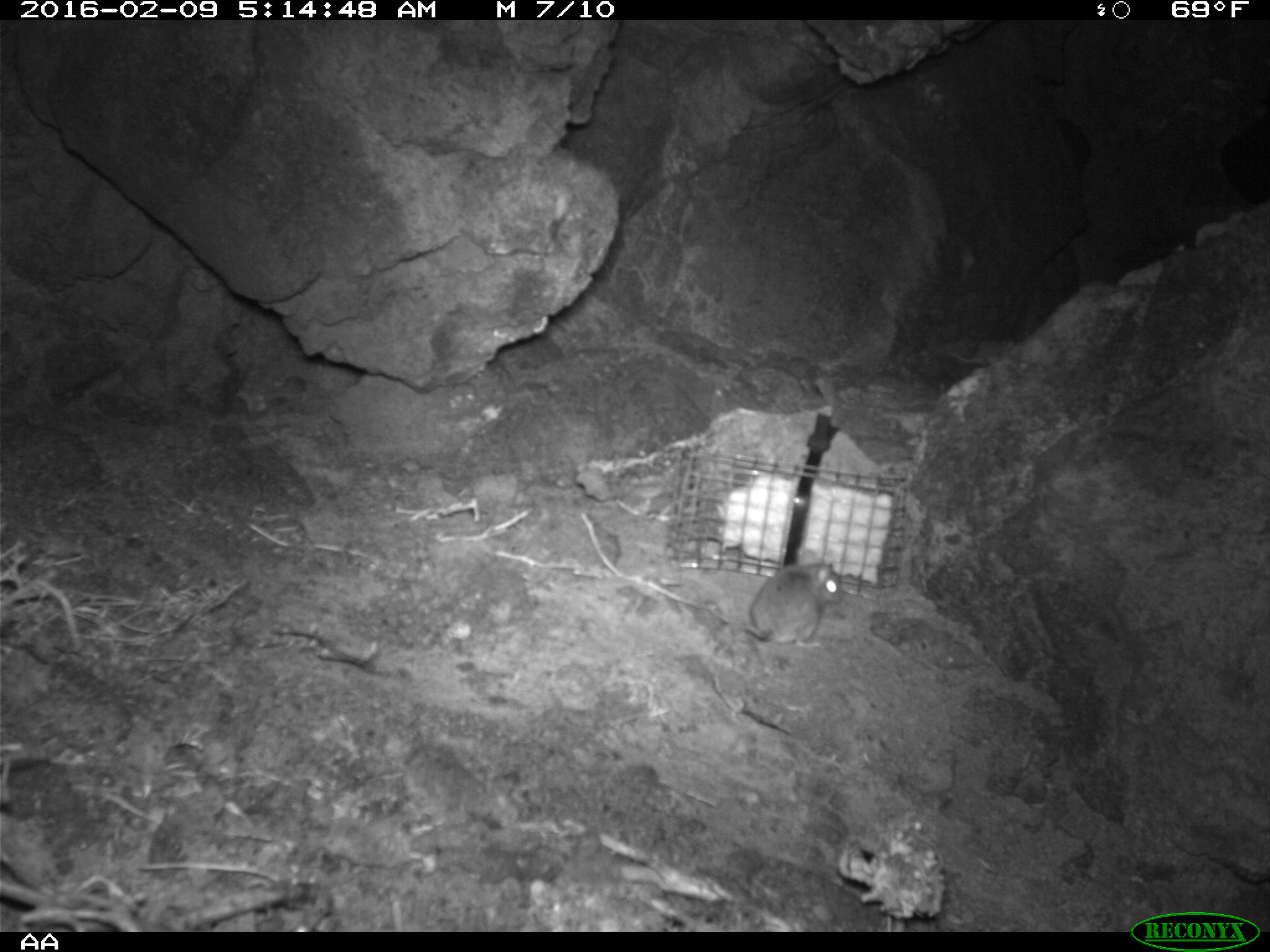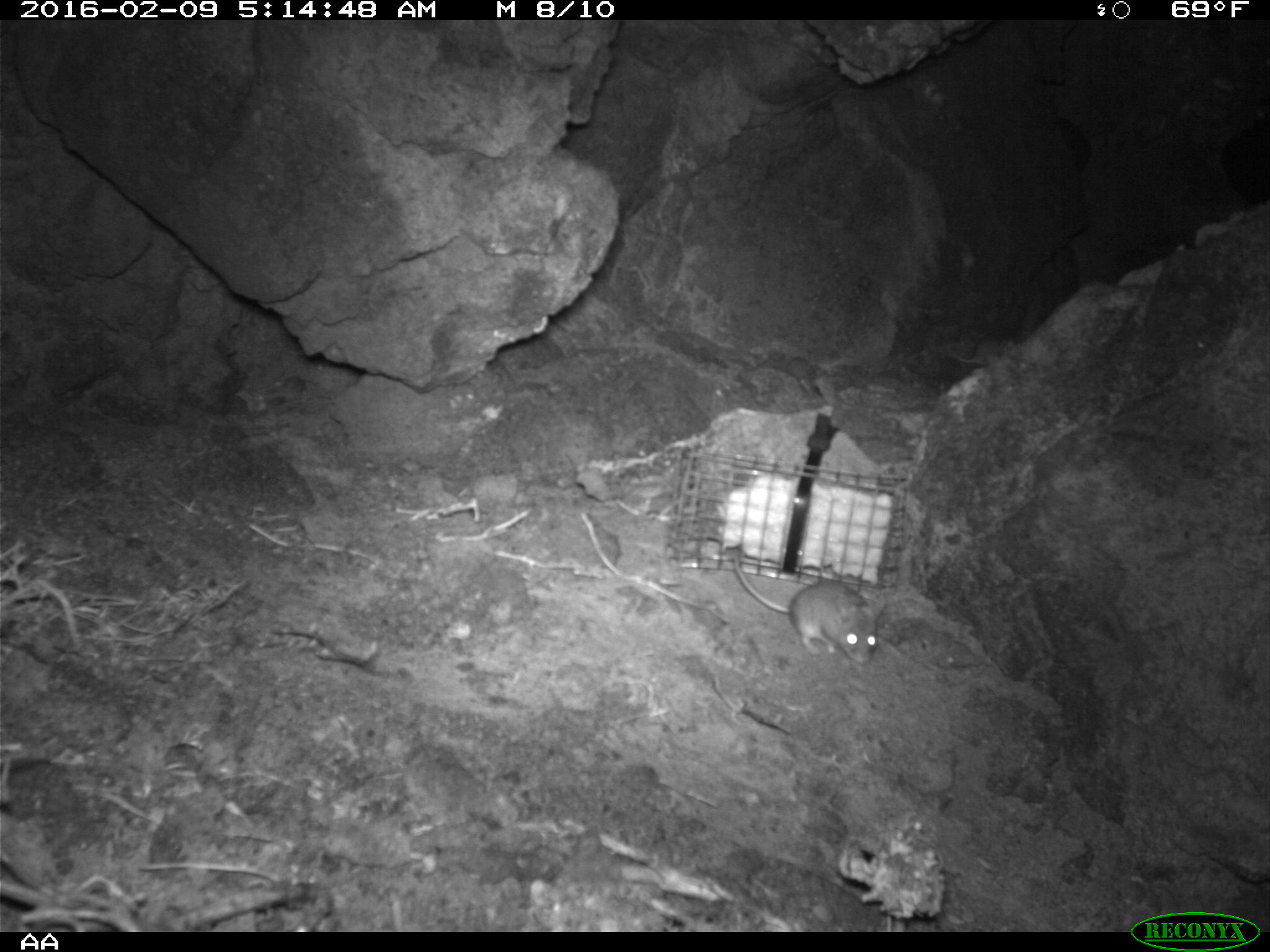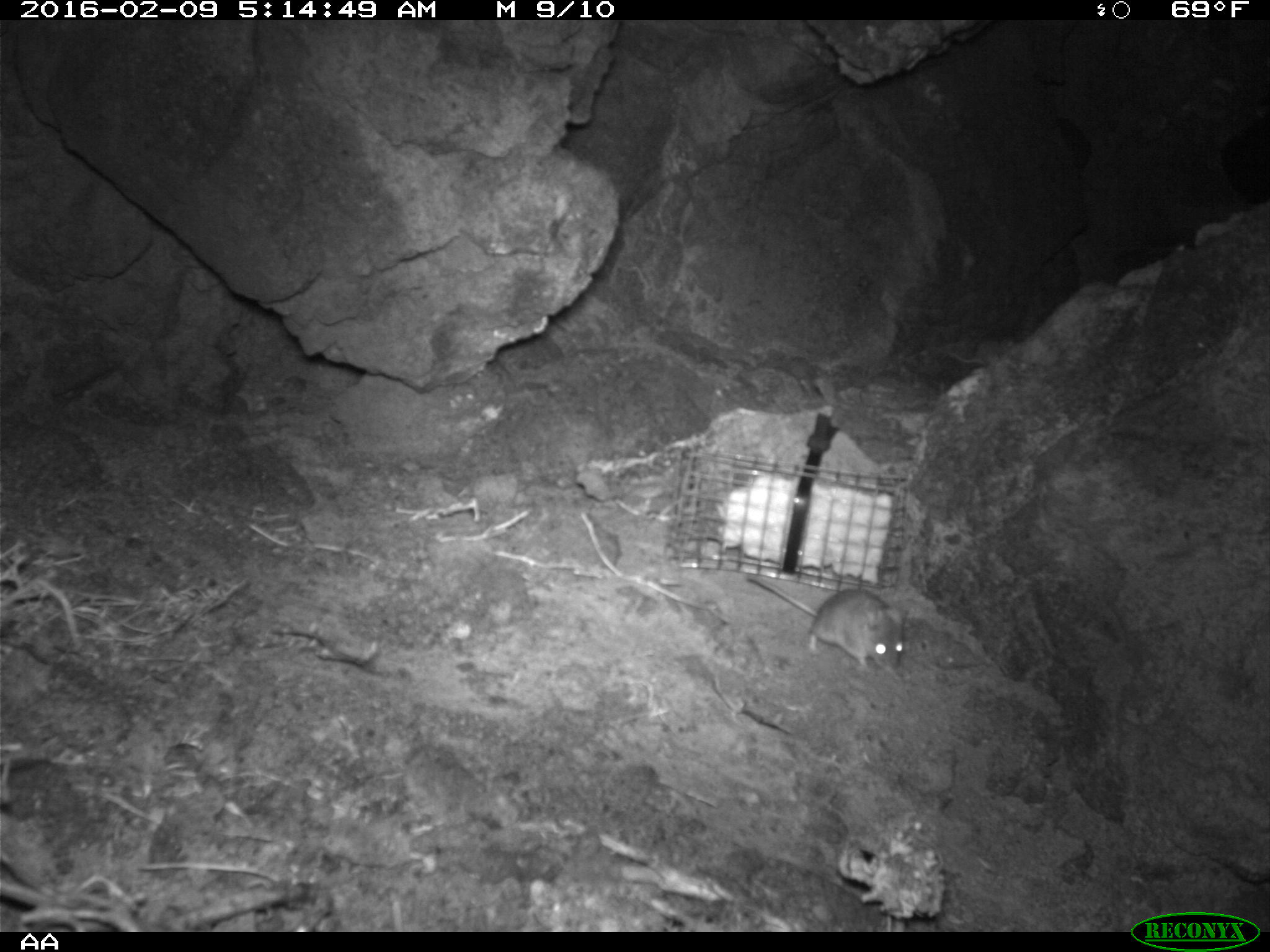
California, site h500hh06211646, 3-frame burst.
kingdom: Animalia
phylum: Chordata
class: Mammalia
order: Rodentia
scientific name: Rodentia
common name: rodent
Rodent (Rodentia).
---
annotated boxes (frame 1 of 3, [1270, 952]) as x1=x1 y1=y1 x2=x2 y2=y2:
rodent: x1=710 y1=549 x2=844 y2=650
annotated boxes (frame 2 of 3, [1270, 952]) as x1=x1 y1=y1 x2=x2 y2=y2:
rodent: x1=735 y1=547 x2=885 y2=668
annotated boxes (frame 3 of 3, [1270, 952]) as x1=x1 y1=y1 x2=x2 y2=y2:
rodent: x1=741 y1=568 x2=907 y2=678